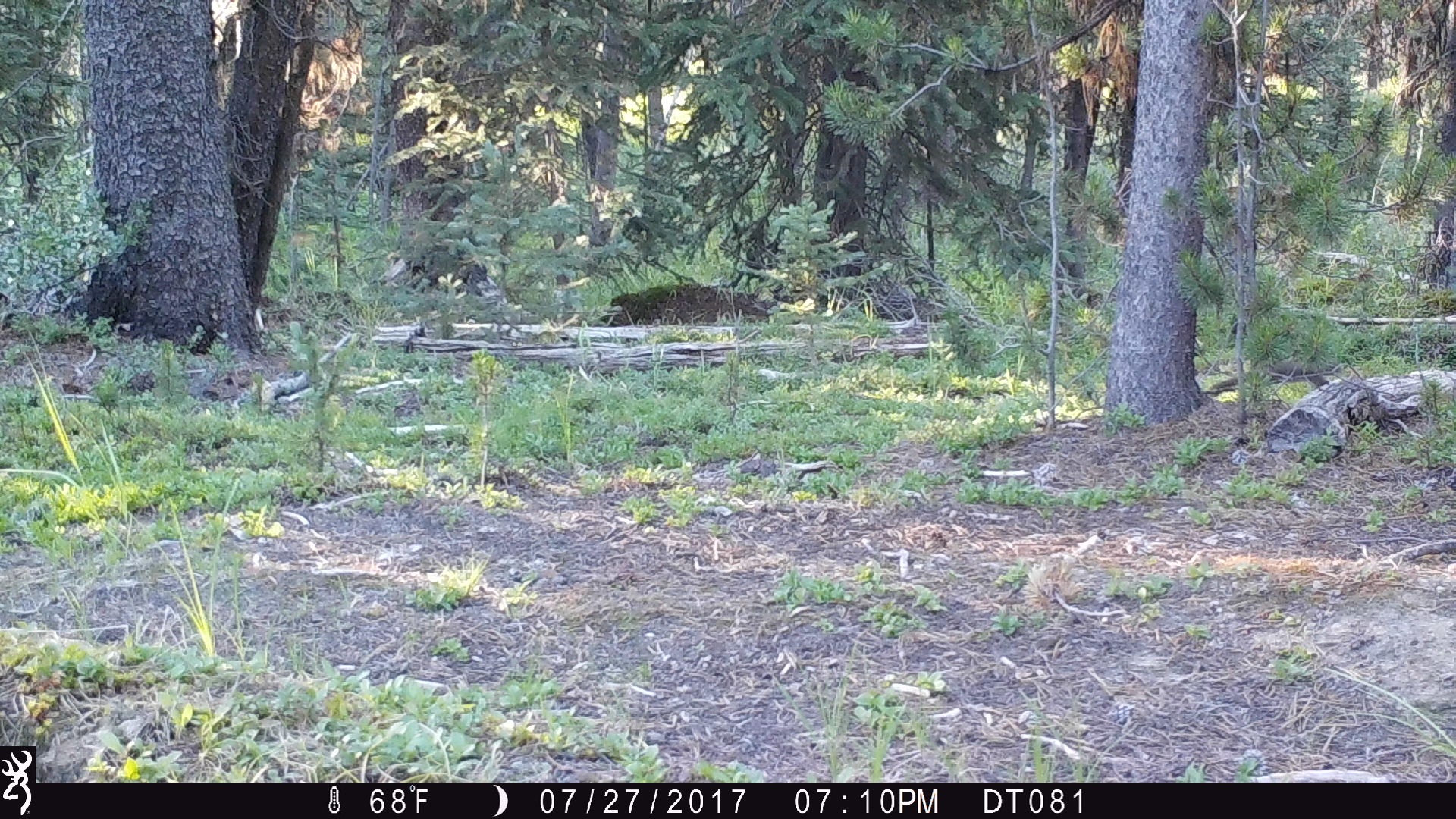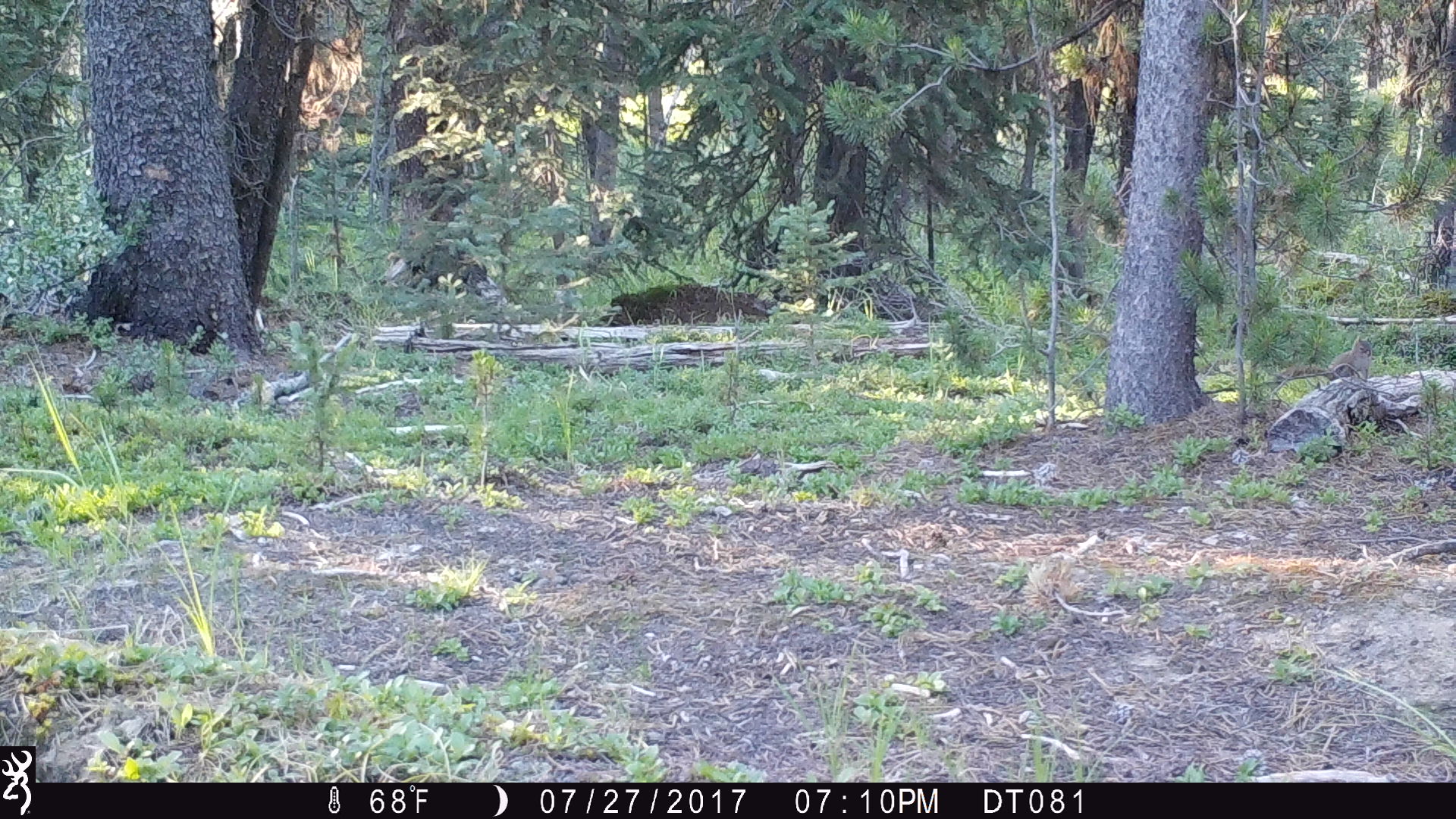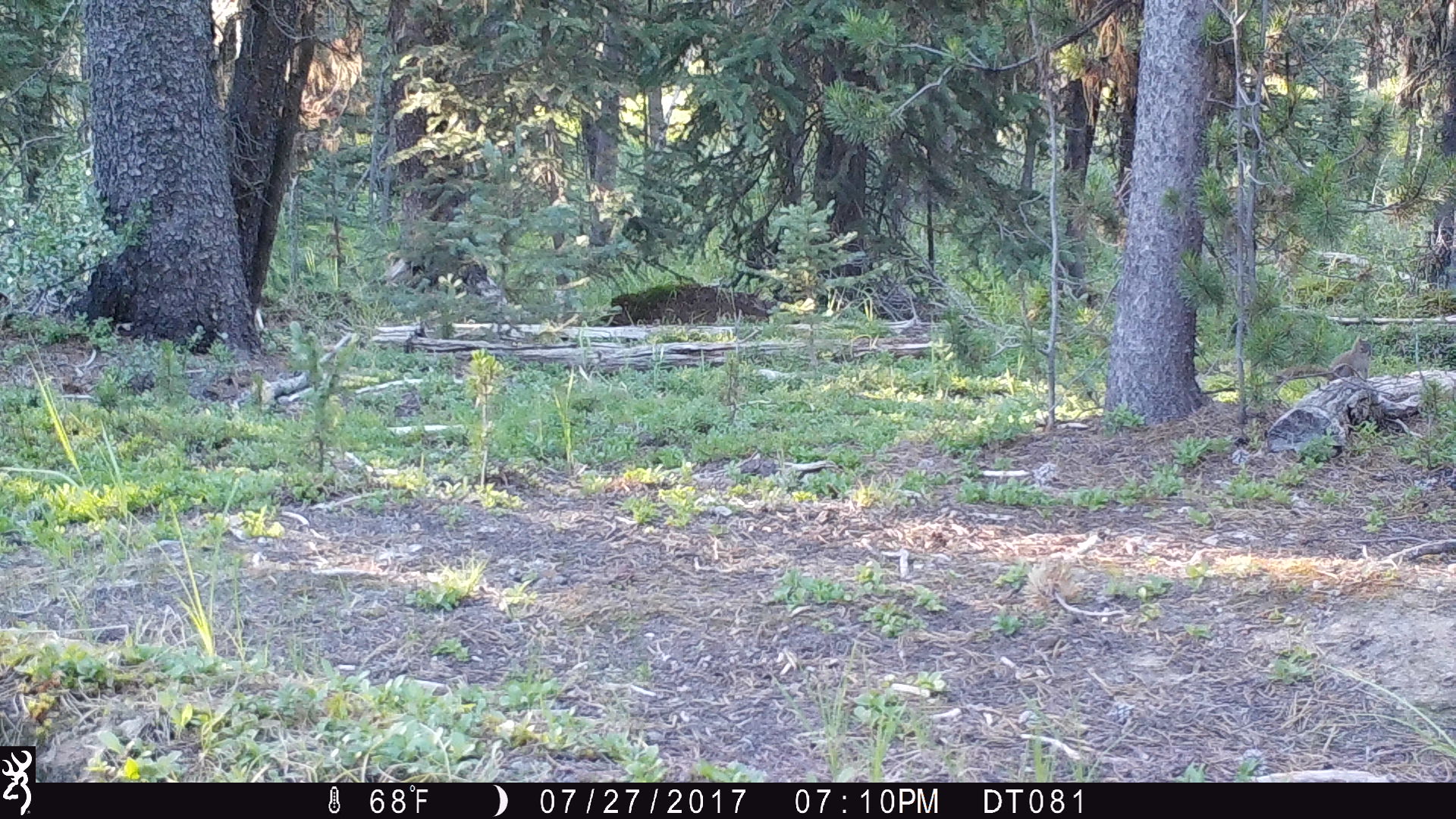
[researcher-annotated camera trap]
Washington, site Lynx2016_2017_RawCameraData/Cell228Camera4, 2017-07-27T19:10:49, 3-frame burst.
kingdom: Animalia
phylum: Chordata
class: Mammalia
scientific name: Mammalia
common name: small mammal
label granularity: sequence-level